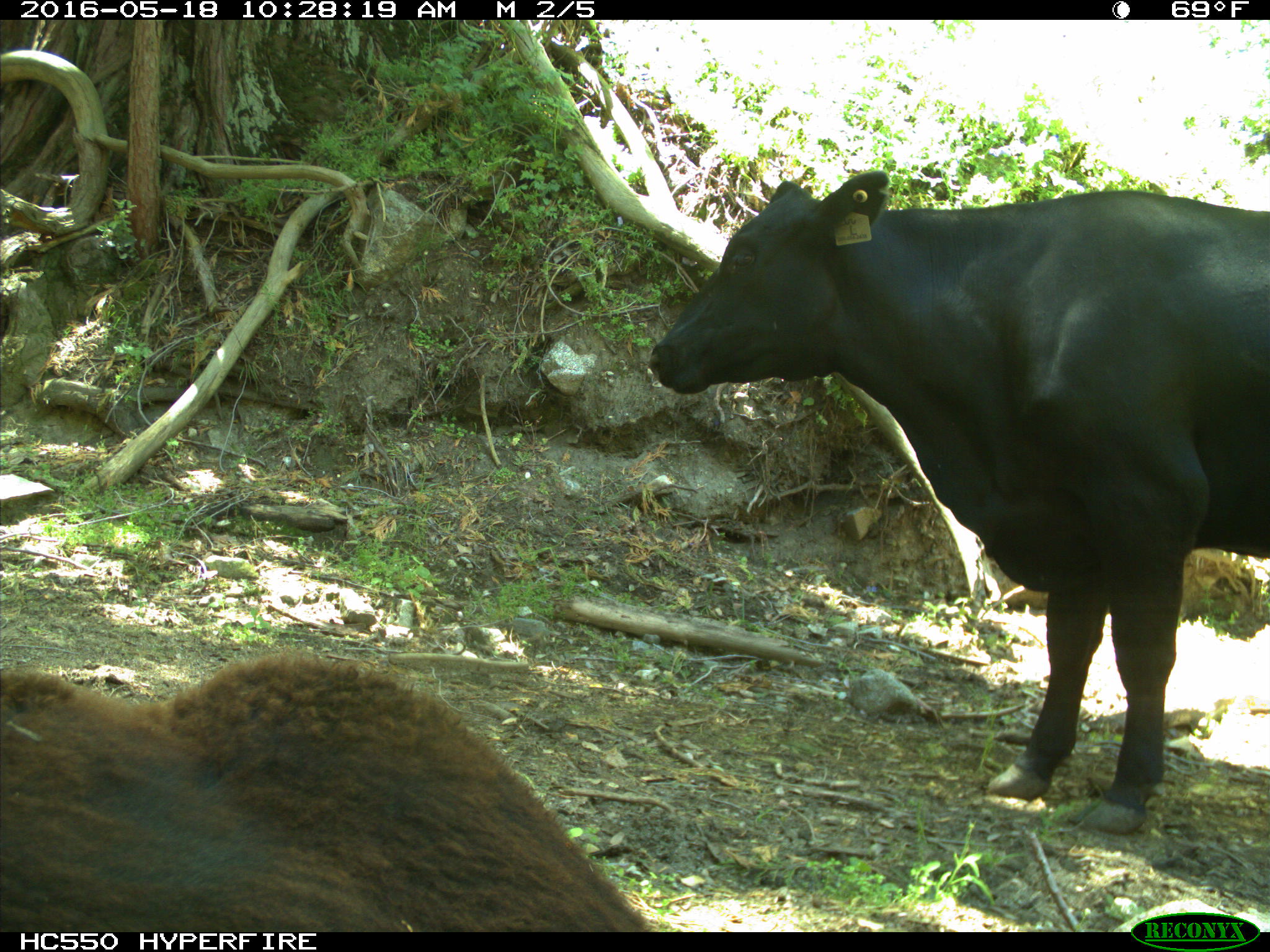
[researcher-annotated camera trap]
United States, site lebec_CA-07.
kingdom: Animalia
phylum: Chordata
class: Mammalia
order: Artiodactyla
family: Bovidae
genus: Bos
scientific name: Bos taurus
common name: domestic cow